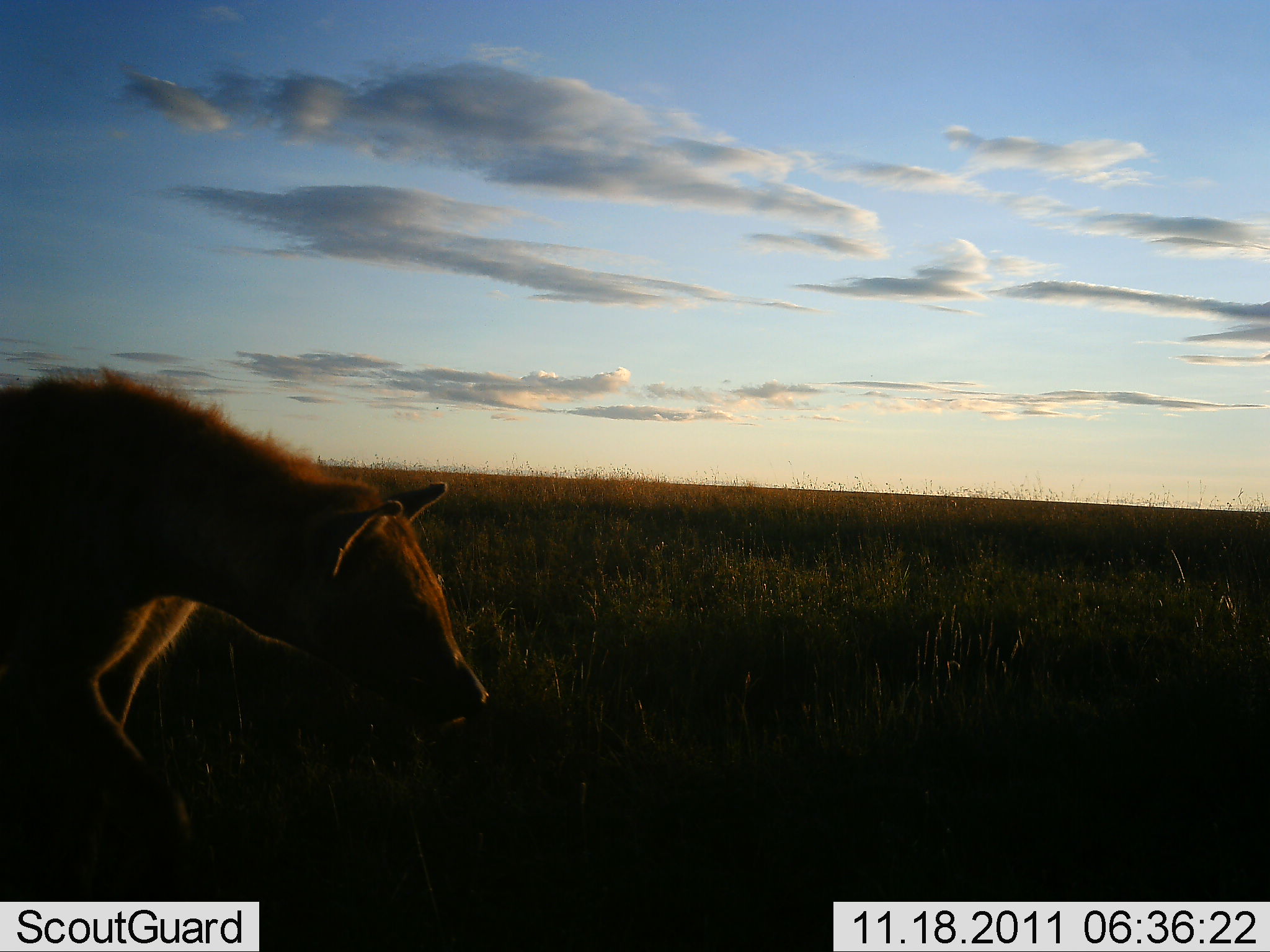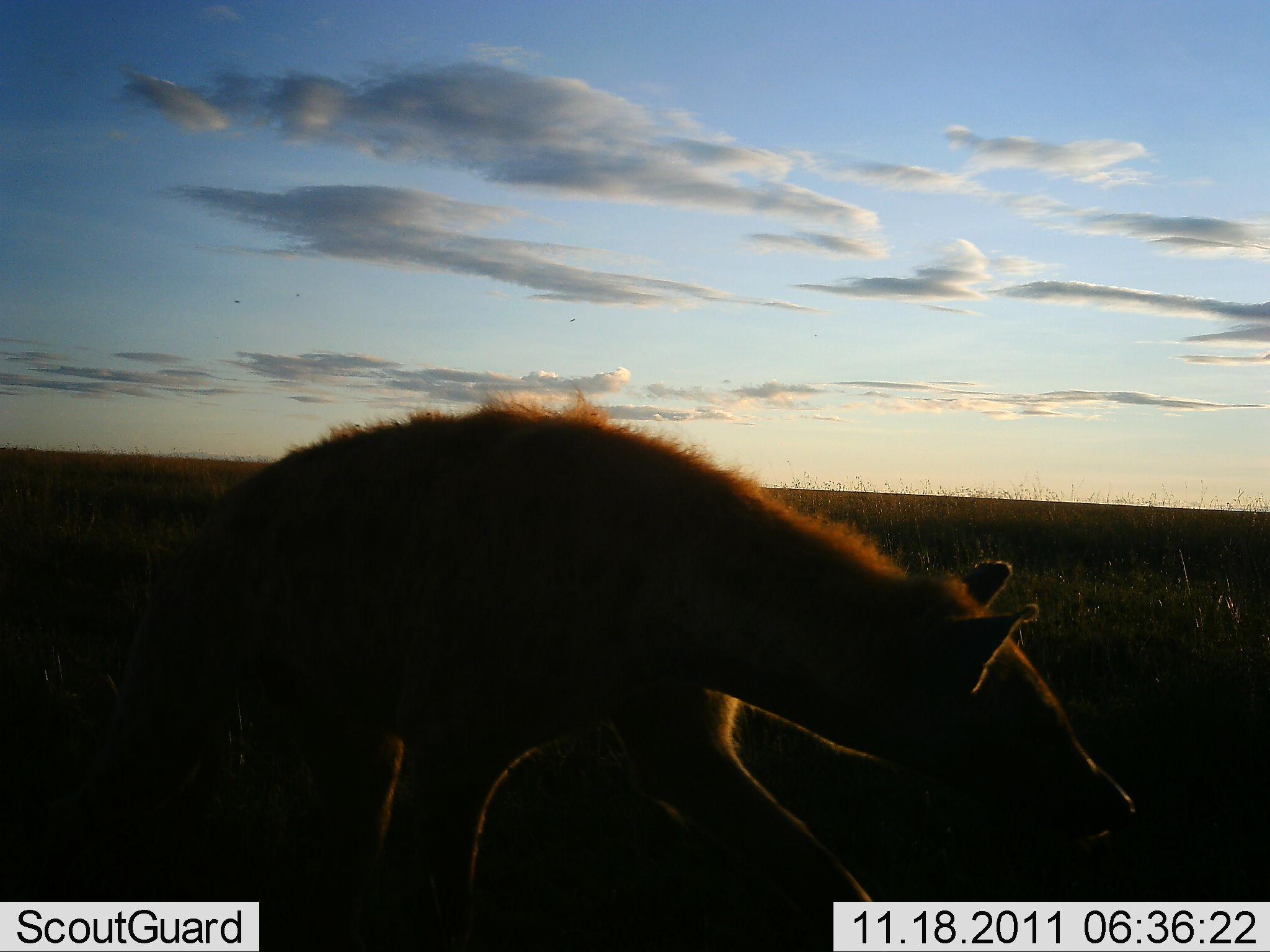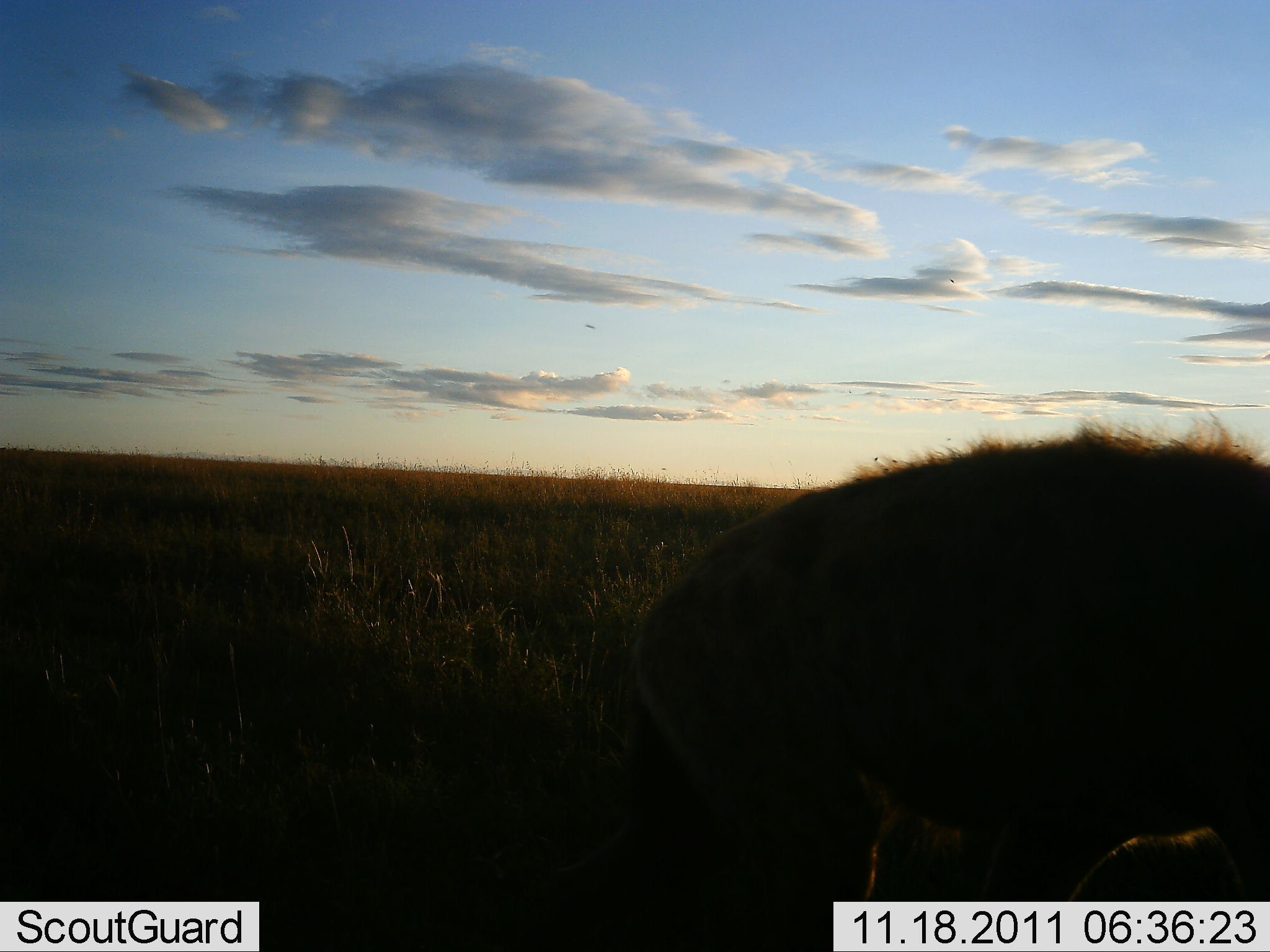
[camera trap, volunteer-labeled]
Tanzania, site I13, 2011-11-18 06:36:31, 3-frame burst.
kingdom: Animalia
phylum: Chordata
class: Mammalia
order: Carnivora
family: Hyaenidae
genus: Crocuta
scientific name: Crocuta crocuta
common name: spotted hyena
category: hyenaspotted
Hyenaspotted (spotted hyena) (Crocuta crocuta), count 1. Behavior (volunteer vote fractions): standing 0%, resting 0%, moving 100%, interacting 0%. Young present (vote fraction): 0%. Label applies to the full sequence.